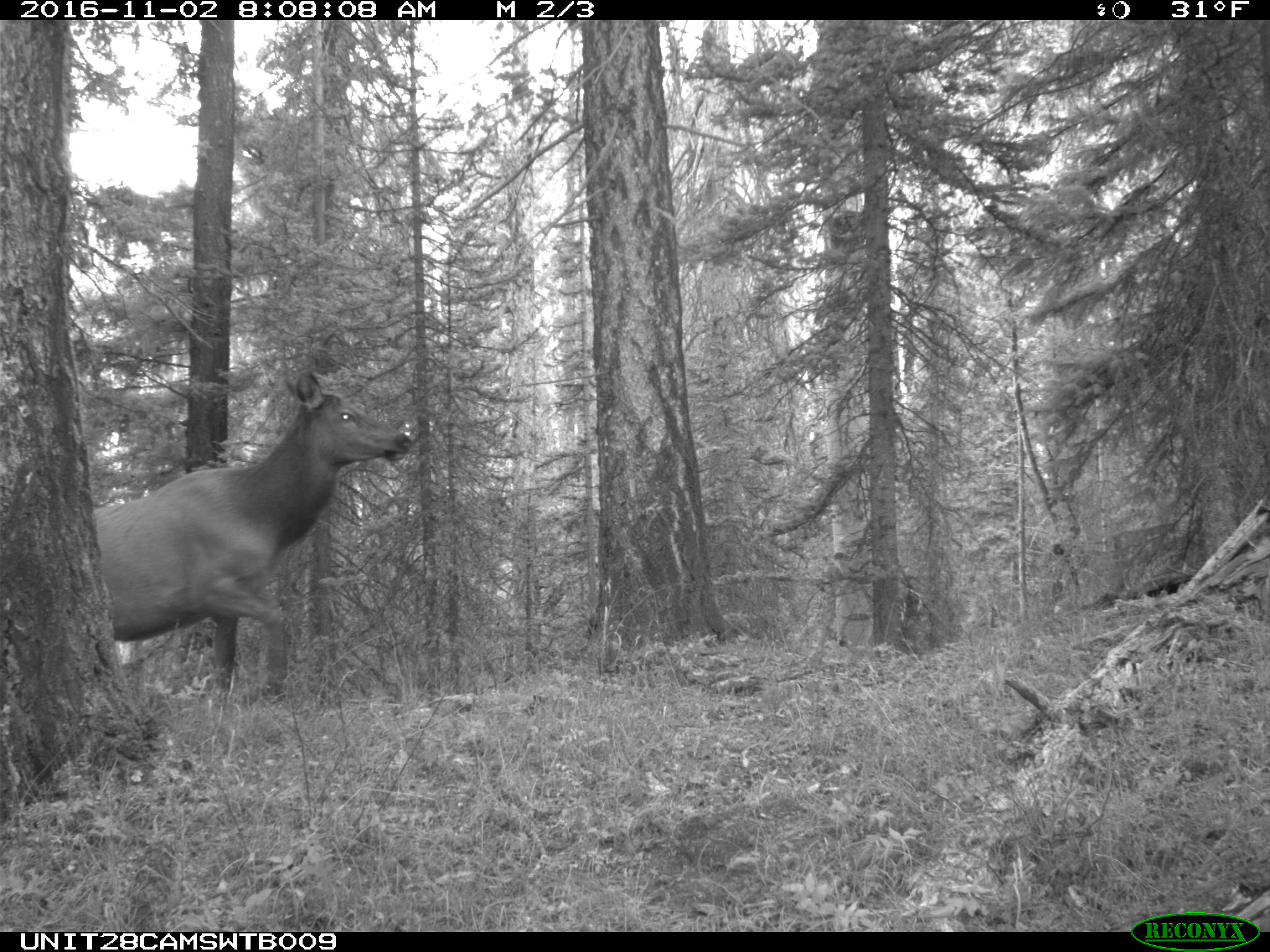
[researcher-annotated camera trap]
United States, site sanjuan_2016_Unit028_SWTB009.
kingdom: Animalia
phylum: Chordata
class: Mammalia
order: Artiodactyla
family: Cervidae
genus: Cervus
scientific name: Cervus elaphus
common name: red deer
Cervus elaphus (red deer).